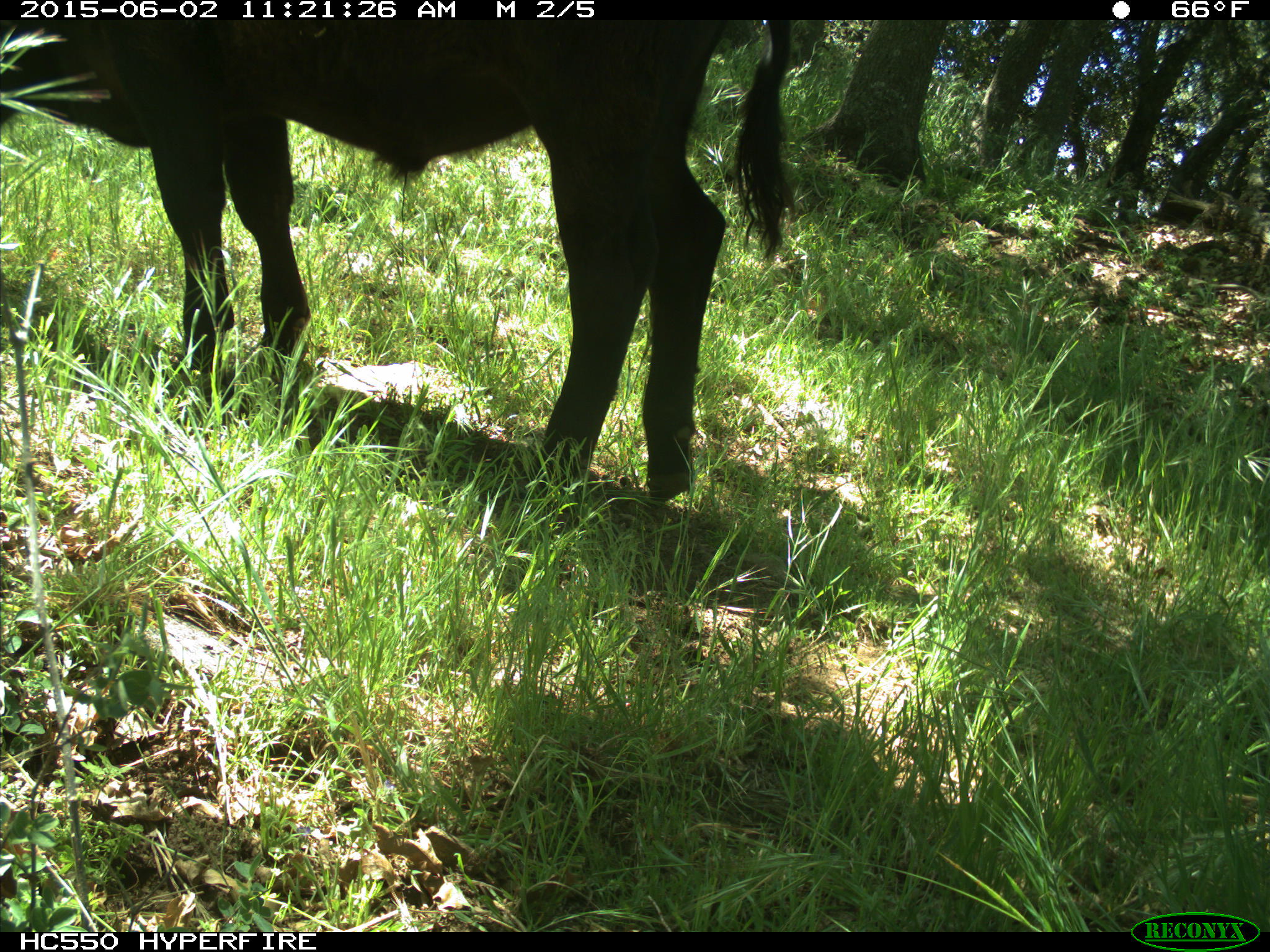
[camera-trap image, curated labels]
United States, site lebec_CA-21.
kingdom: Animalia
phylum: Chordata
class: Mammalia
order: Artiodactyla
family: Bovidae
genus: Bos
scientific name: Bos taurus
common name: domestic cow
Bos taurus (domestic cow).